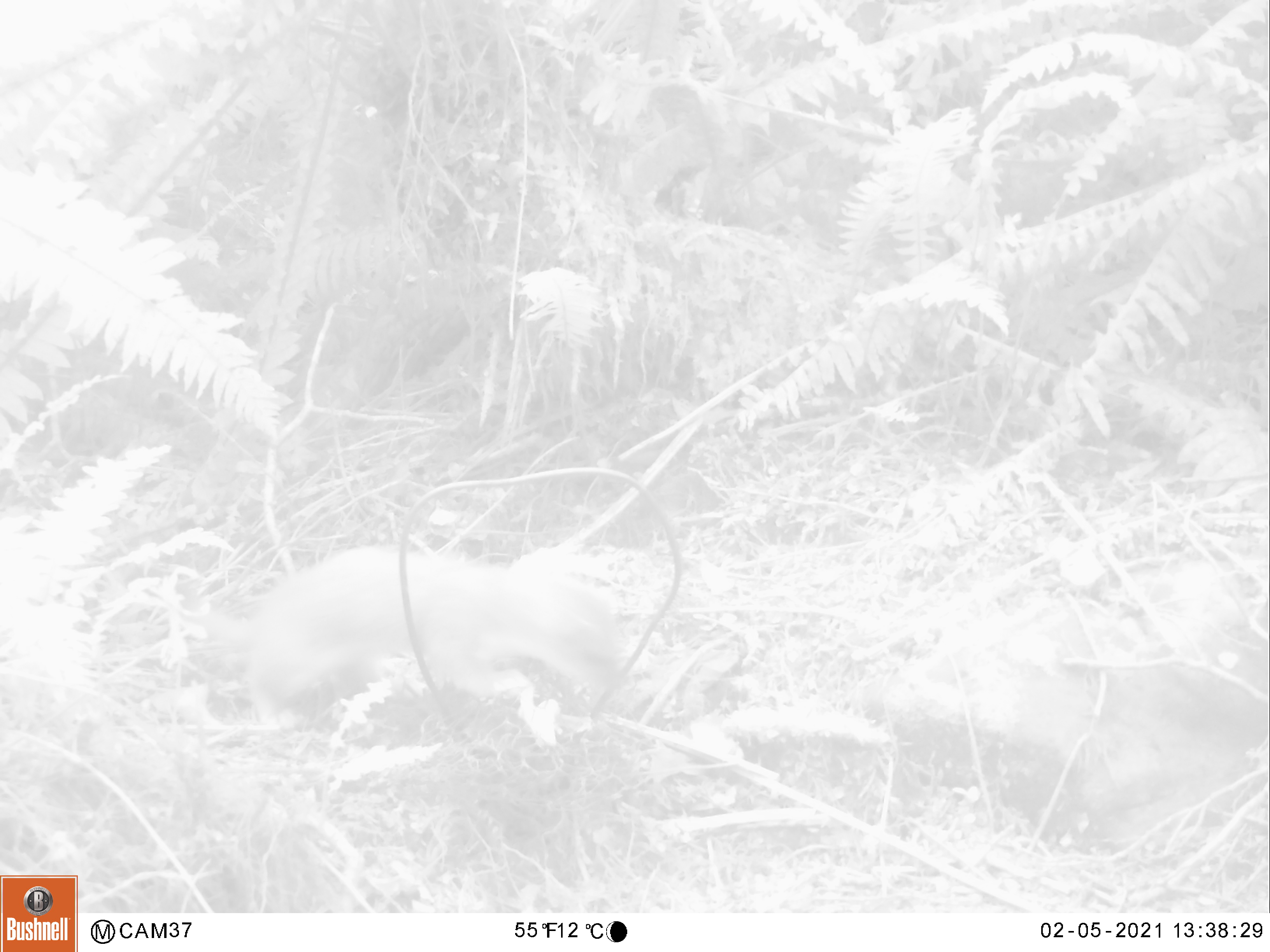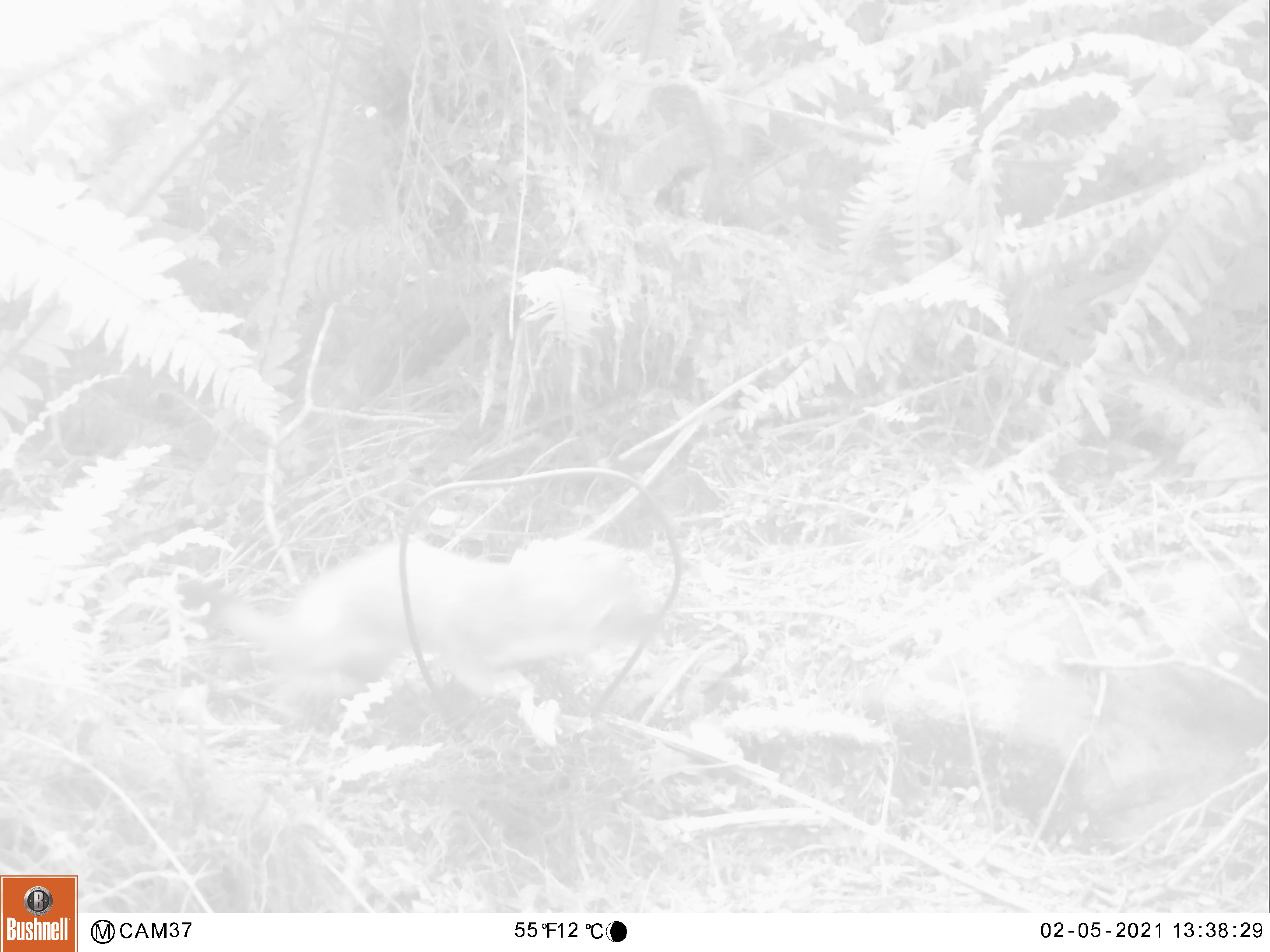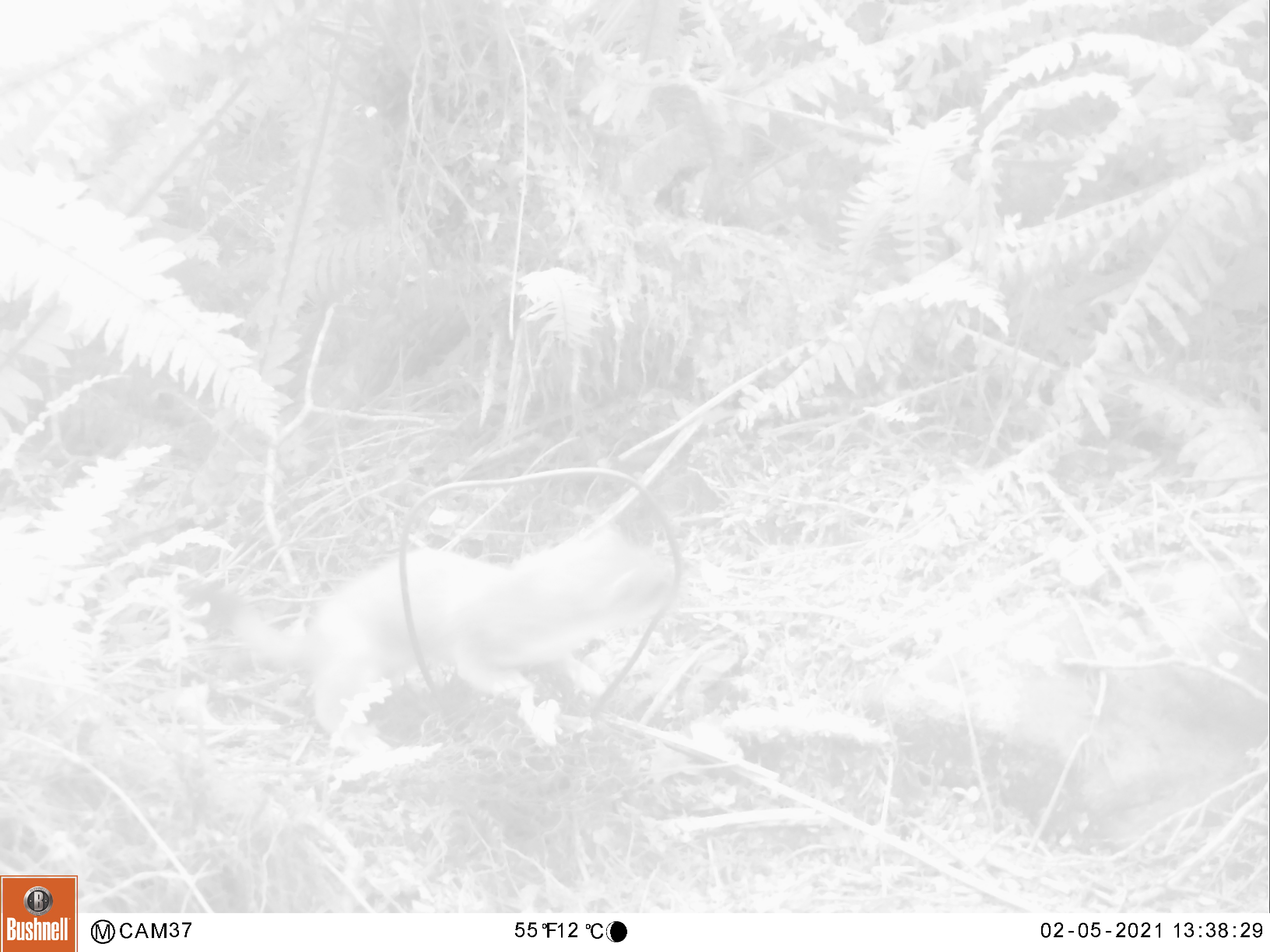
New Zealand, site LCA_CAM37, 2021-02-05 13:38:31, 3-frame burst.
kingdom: Animalia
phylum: Chordata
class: Mammalia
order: Carnivora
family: Mustelidae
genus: Mustela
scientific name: Mustela erminea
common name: stoat